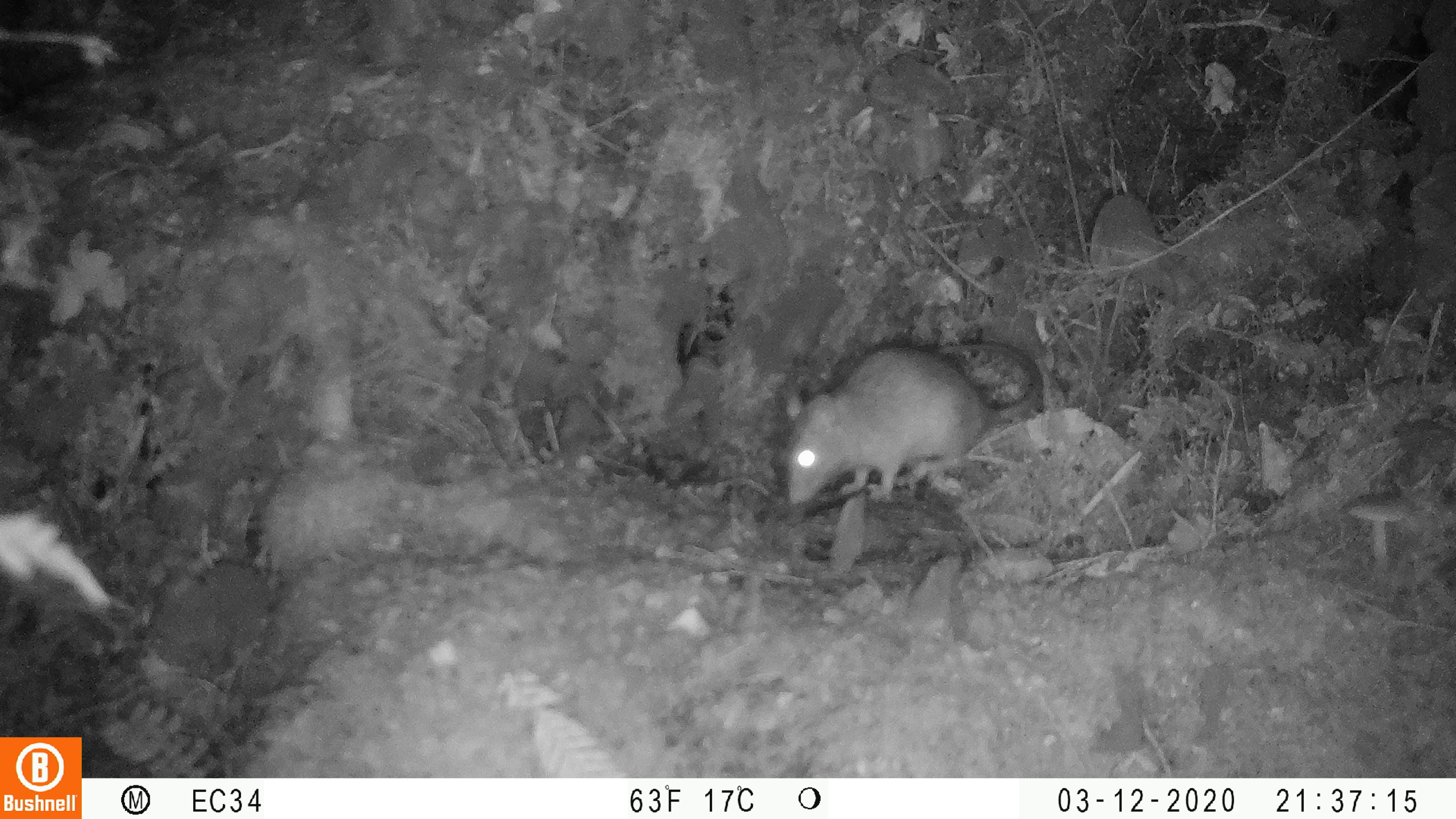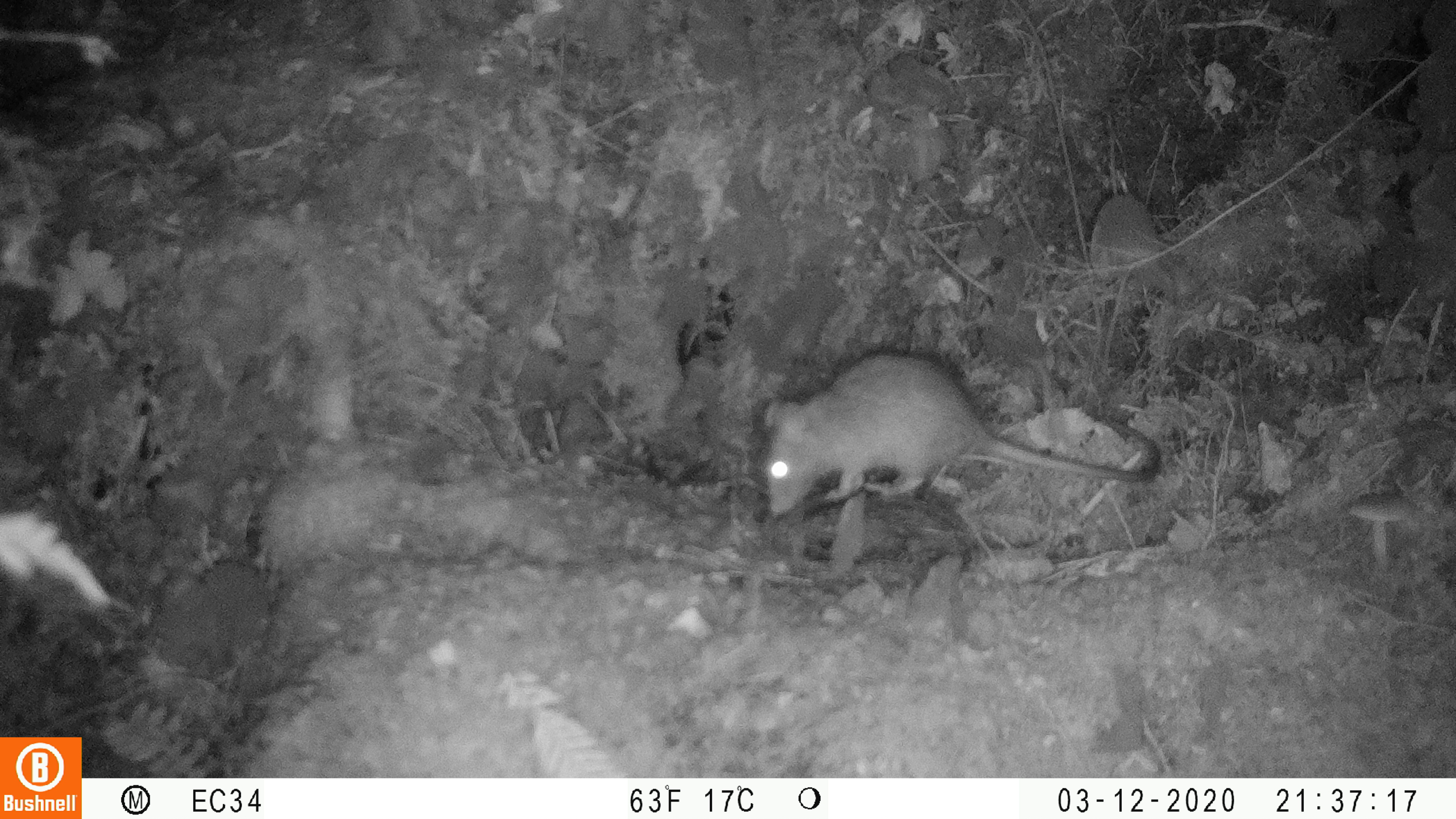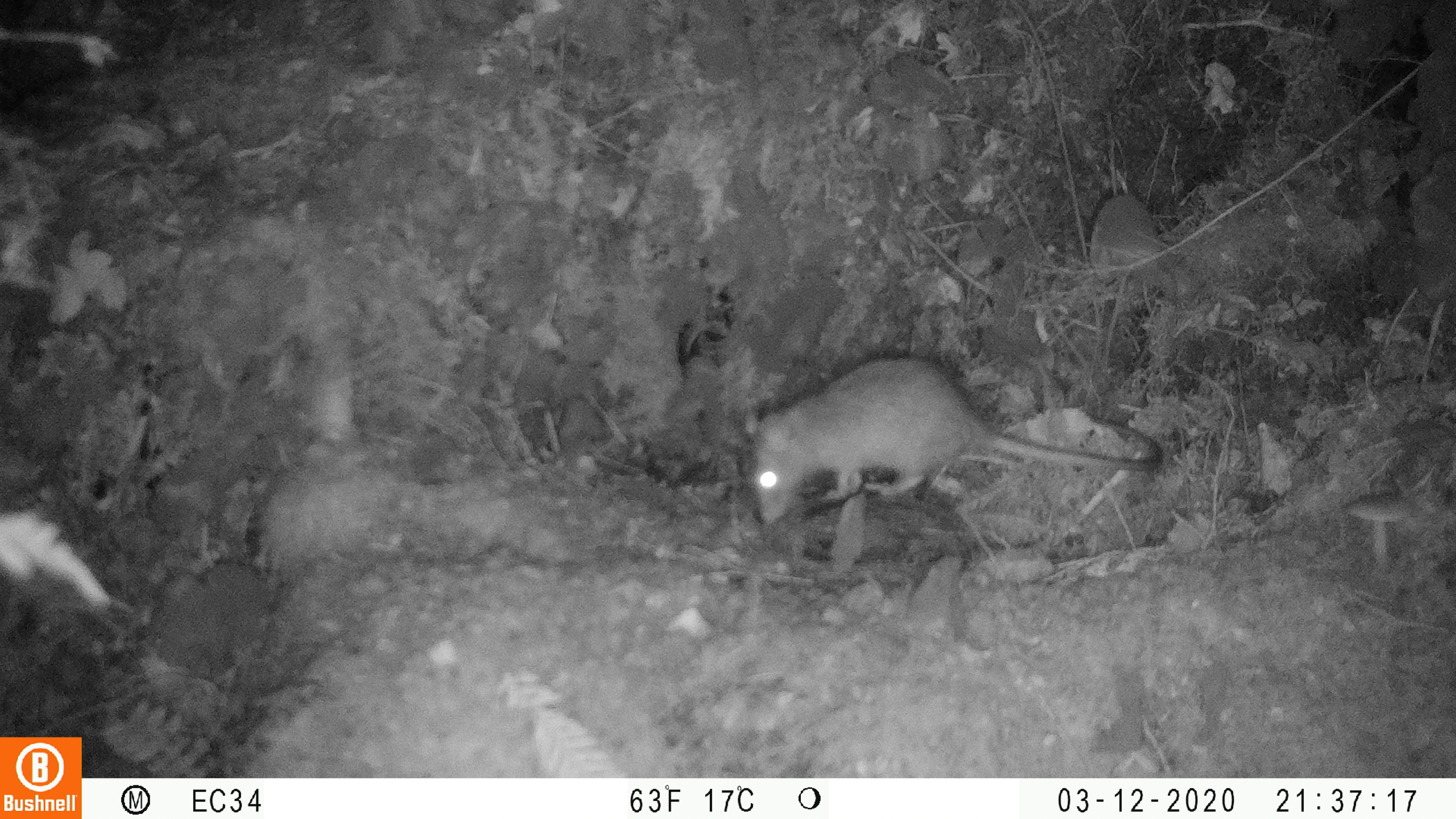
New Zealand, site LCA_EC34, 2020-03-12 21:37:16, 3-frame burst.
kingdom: Animalia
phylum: Chordata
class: Mammalia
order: Rodentia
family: Muridae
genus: Rattus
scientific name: Rattus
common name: rat